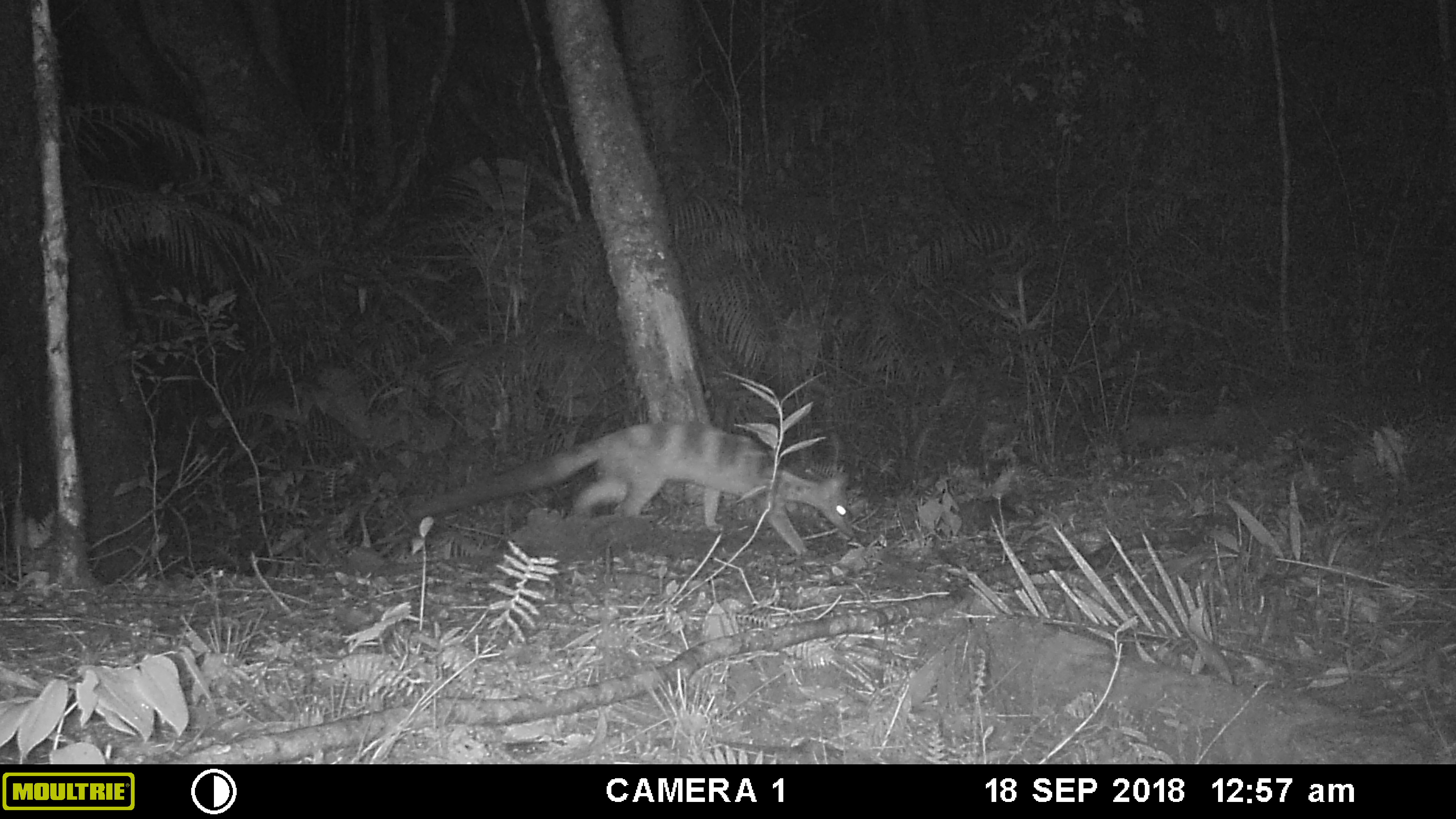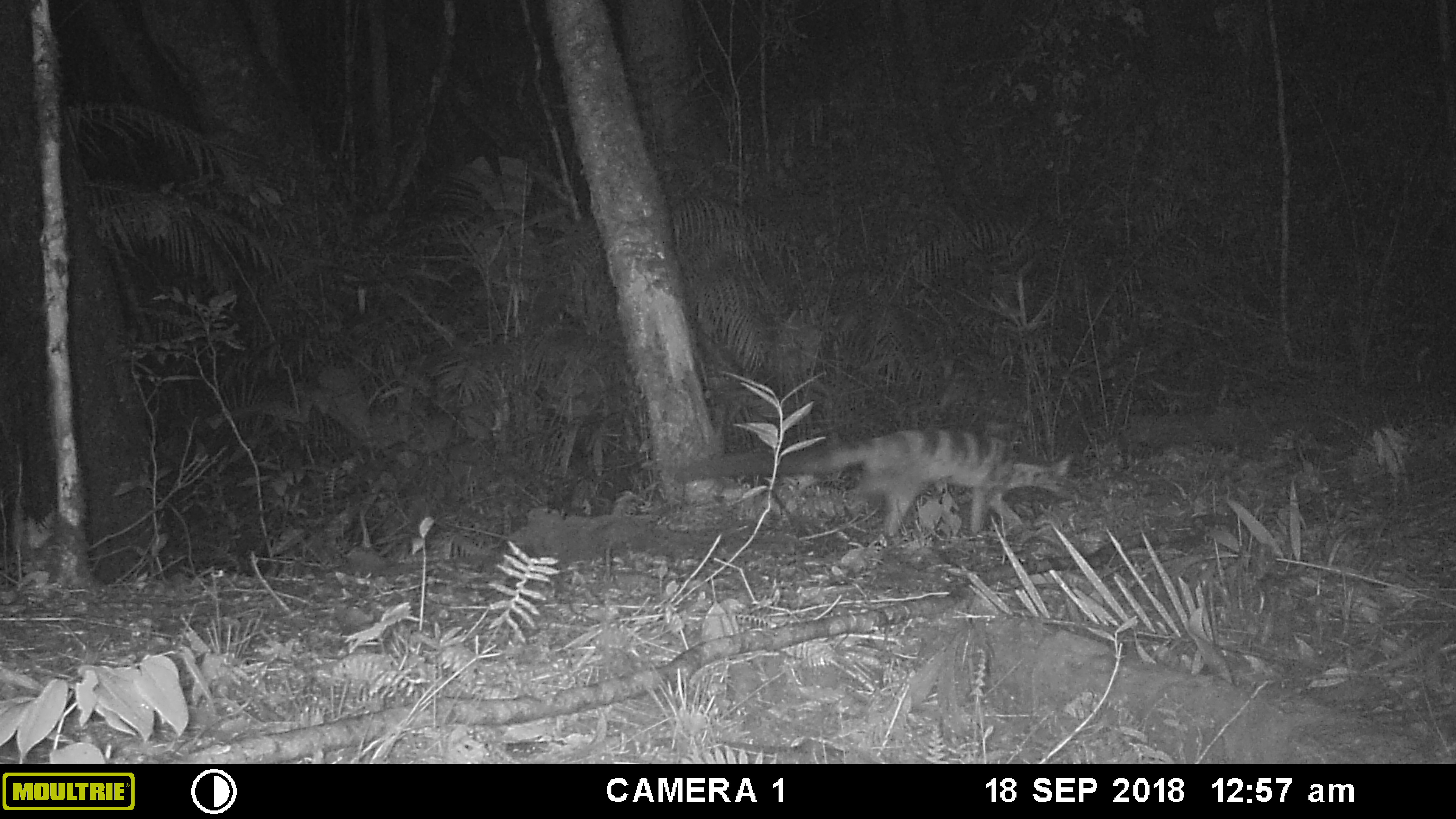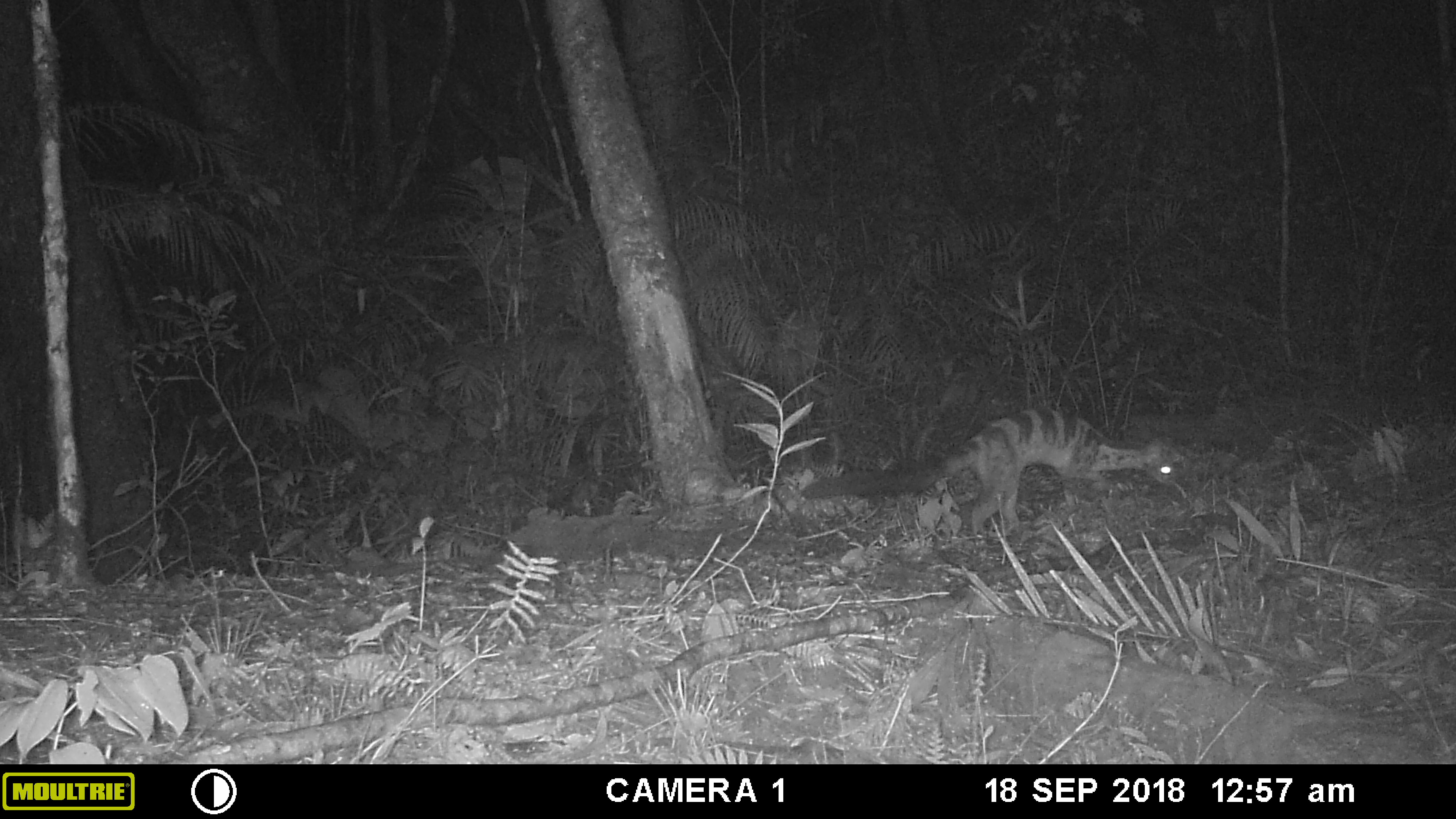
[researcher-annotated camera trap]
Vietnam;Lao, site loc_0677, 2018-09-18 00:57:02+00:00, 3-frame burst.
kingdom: Animalia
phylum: Chordata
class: Mammalia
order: Carnivora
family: Viverridae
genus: Chrotogale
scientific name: Chrotogale owstoni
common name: owston's civet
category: owstons civet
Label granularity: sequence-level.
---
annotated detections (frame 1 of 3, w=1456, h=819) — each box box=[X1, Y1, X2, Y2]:
owstons civet: box=[398, 411, 851, 560]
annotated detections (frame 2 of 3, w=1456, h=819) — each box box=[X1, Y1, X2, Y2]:
owstons civet: box=[670, 416, 1080, 553]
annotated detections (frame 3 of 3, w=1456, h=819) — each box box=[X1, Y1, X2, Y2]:
owstons civet: box=[796, 404, 1188, 556]